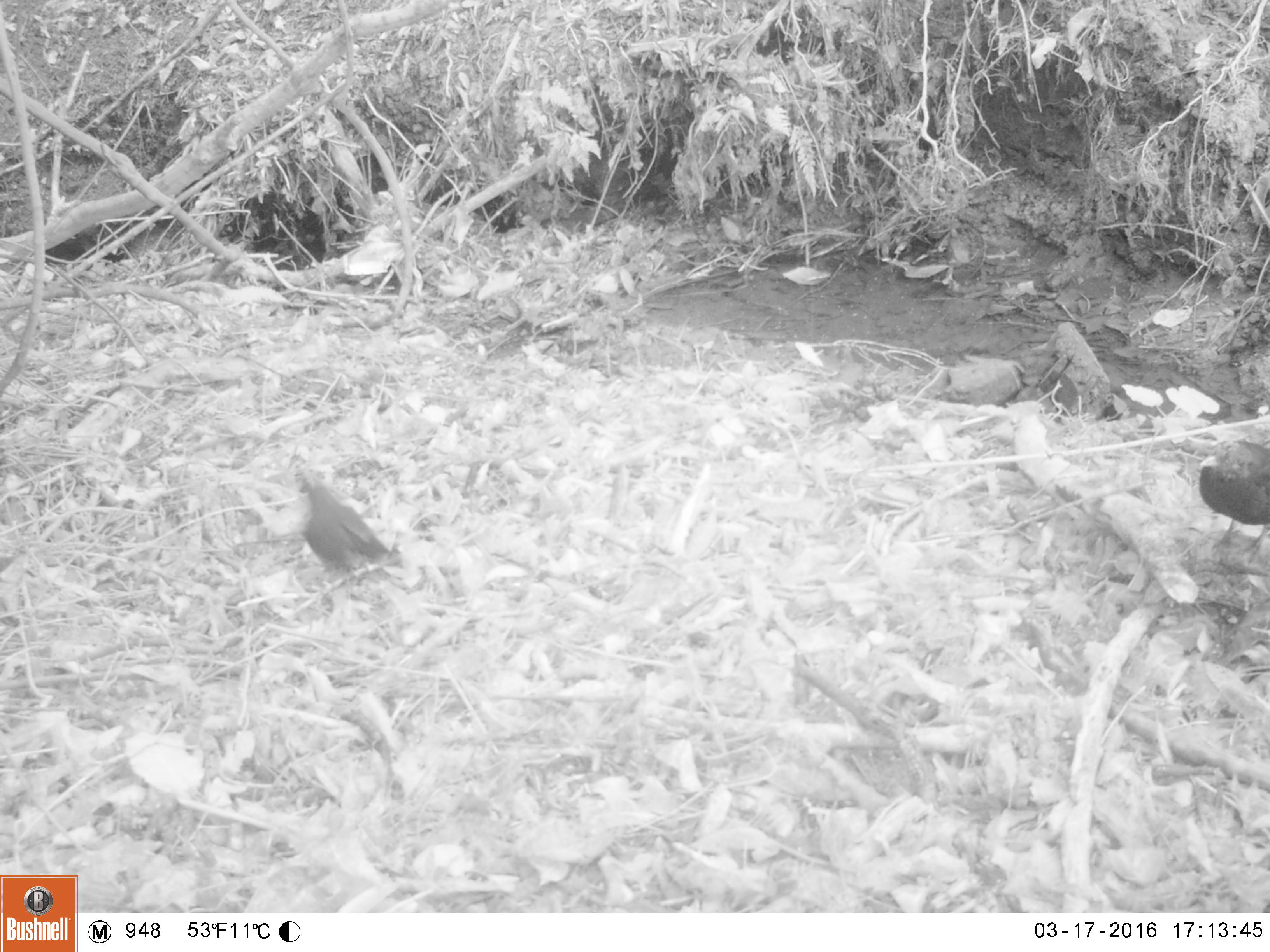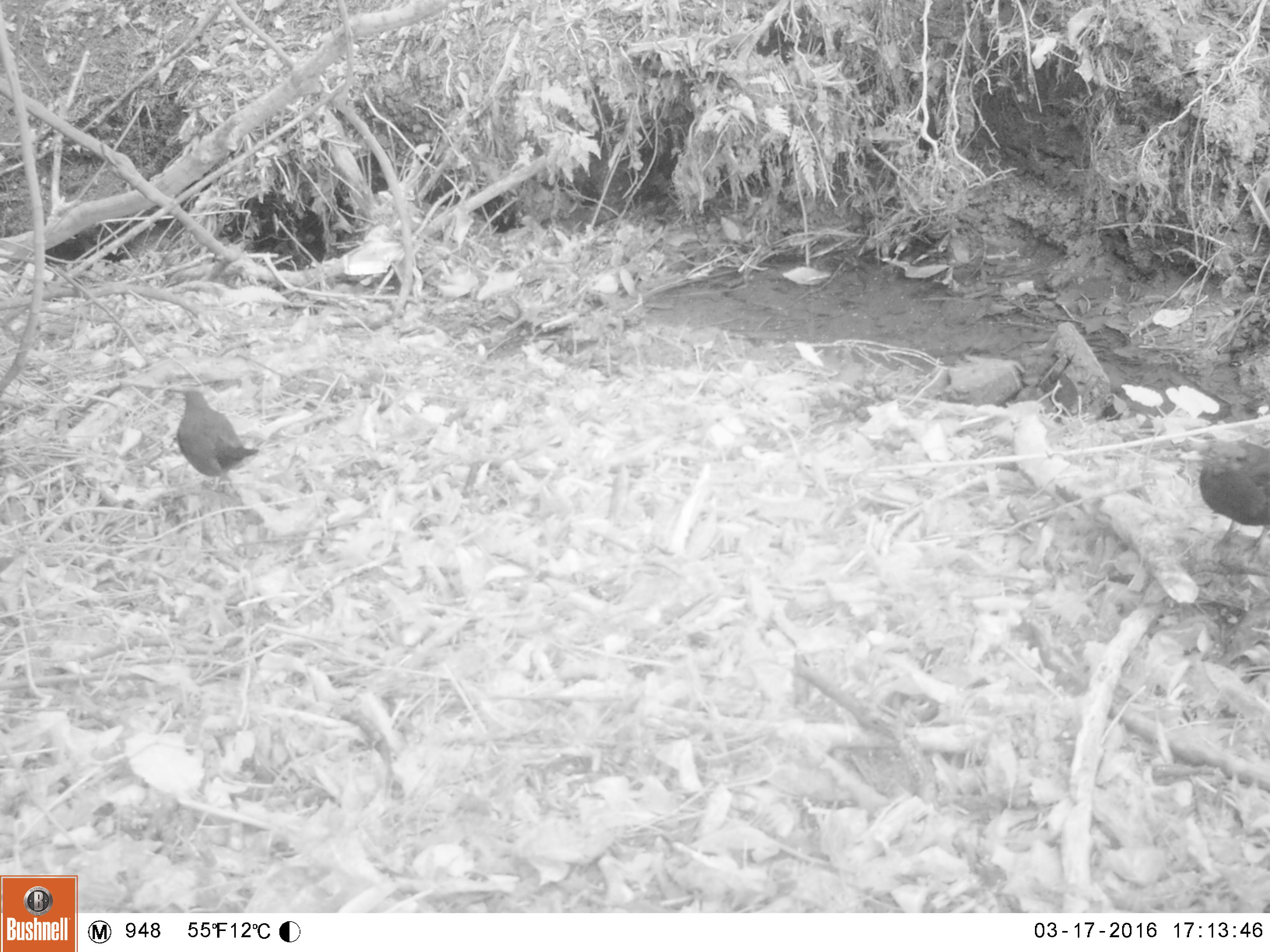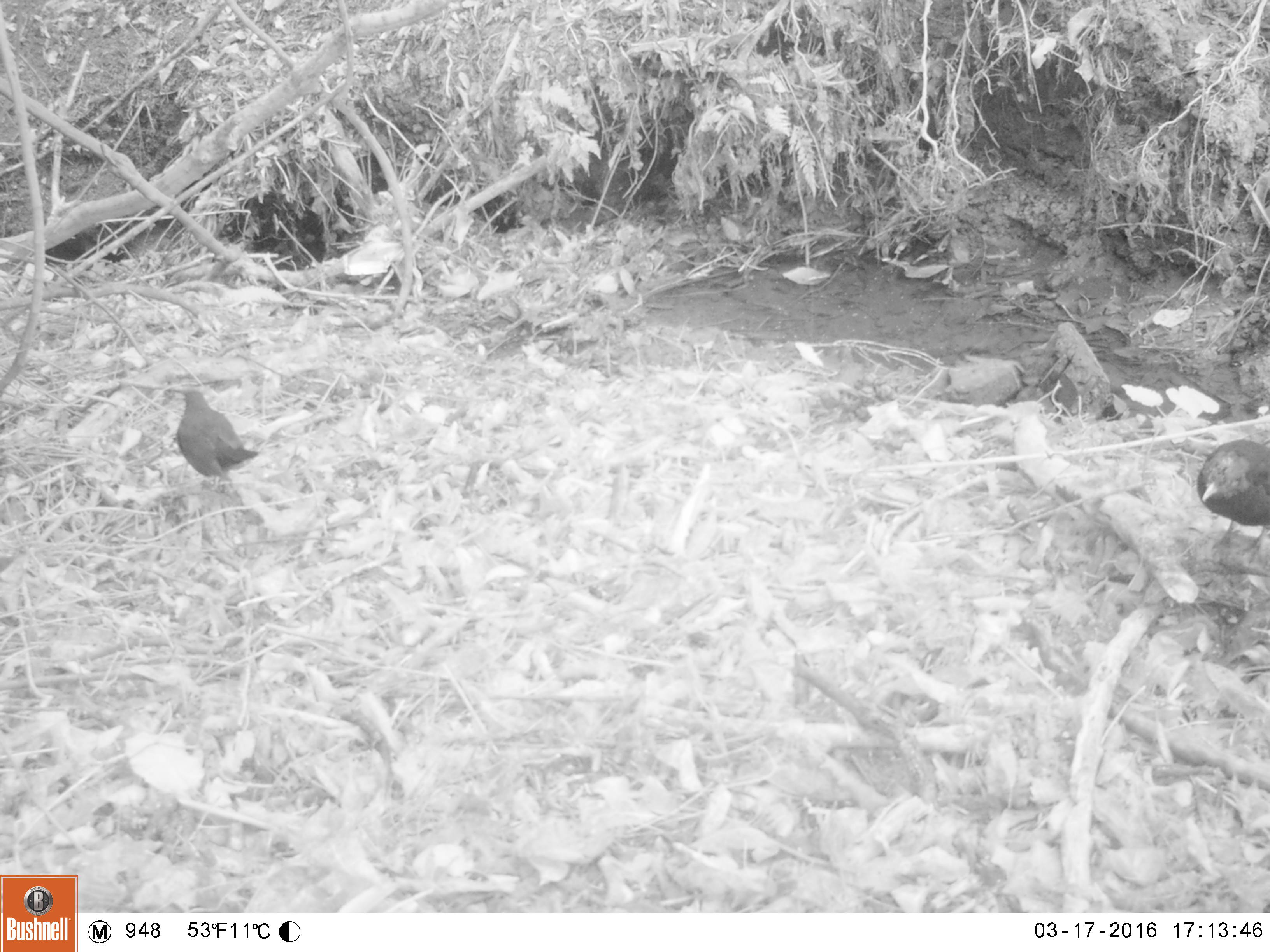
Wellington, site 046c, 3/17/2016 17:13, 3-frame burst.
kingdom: Animalia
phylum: Chordata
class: Aves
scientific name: Aves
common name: bird